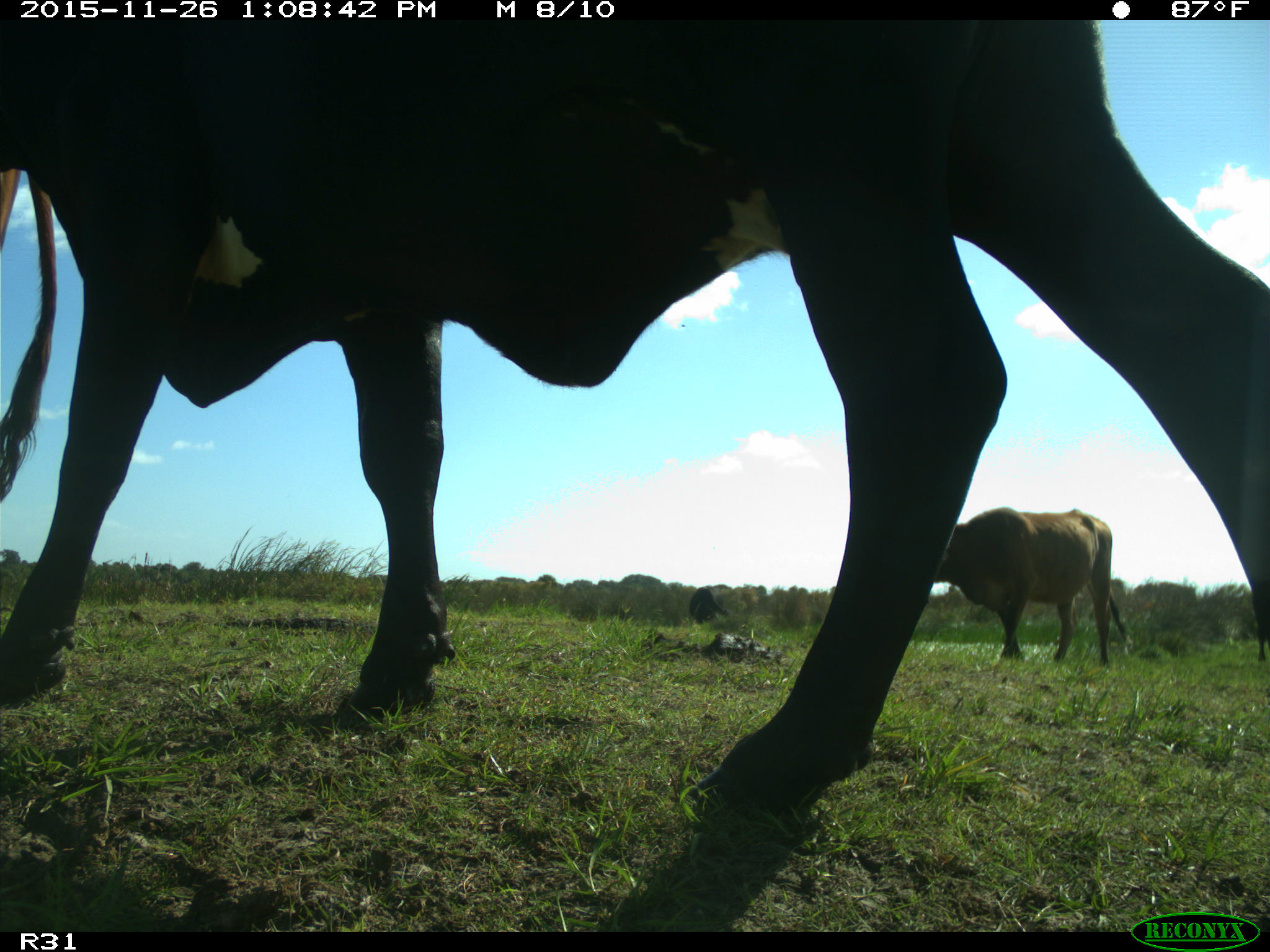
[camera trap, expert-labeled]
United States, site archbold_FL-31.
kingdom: Animalia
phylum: Chordata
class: Mammalia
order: Artiodactyla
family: Bovidae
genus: Bos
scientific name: Bos taurus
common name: domestic cow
Bos taurus (domestic cow).